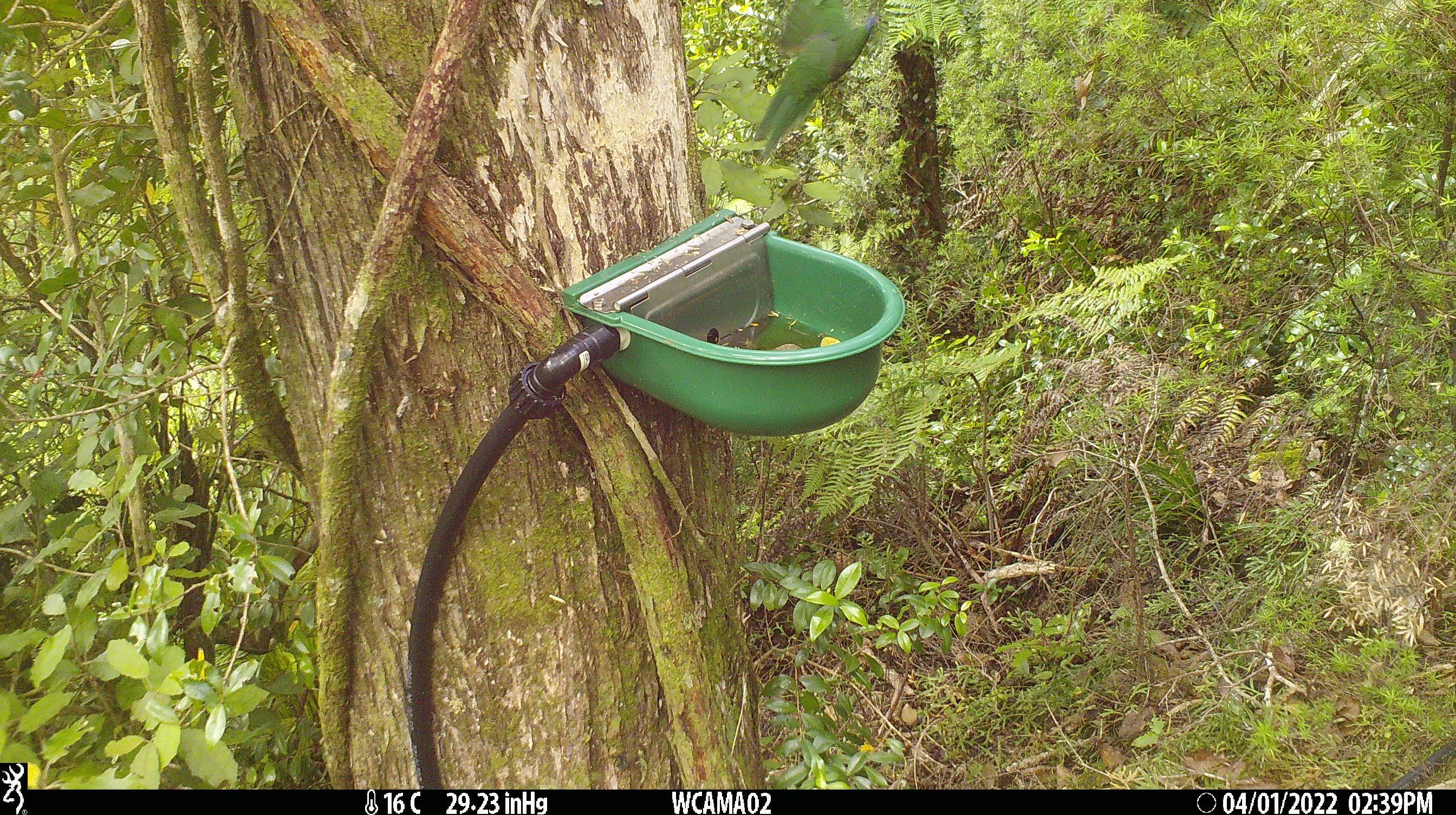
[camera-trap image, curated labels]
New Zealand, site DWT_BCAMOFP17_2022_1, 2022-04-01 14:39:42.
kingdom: Animalia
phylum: Chordata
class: Aves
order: Psittaciformes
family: Psittaculidae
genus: Cyanoramphus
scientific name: Cyanoramphus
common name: parakeet